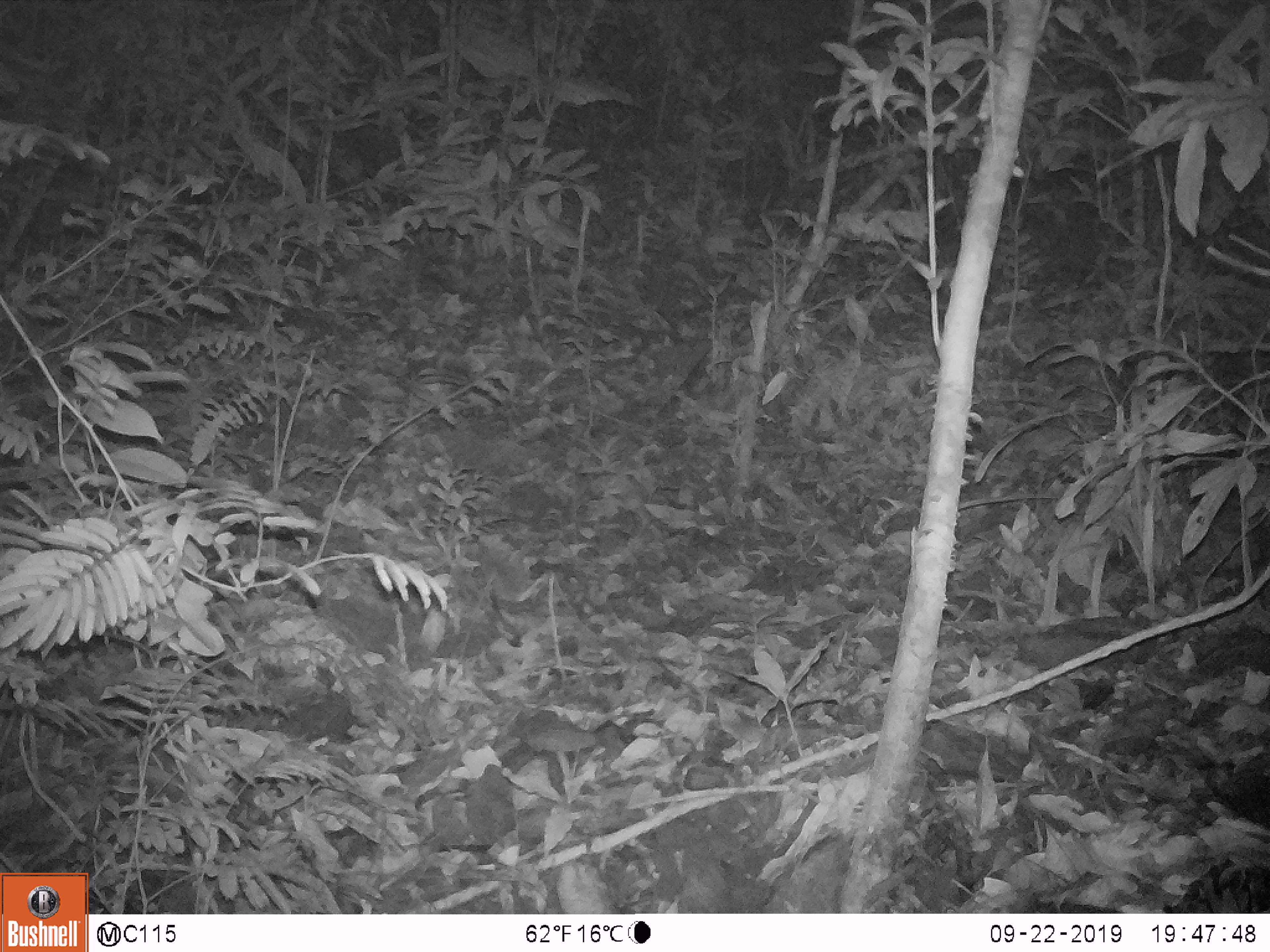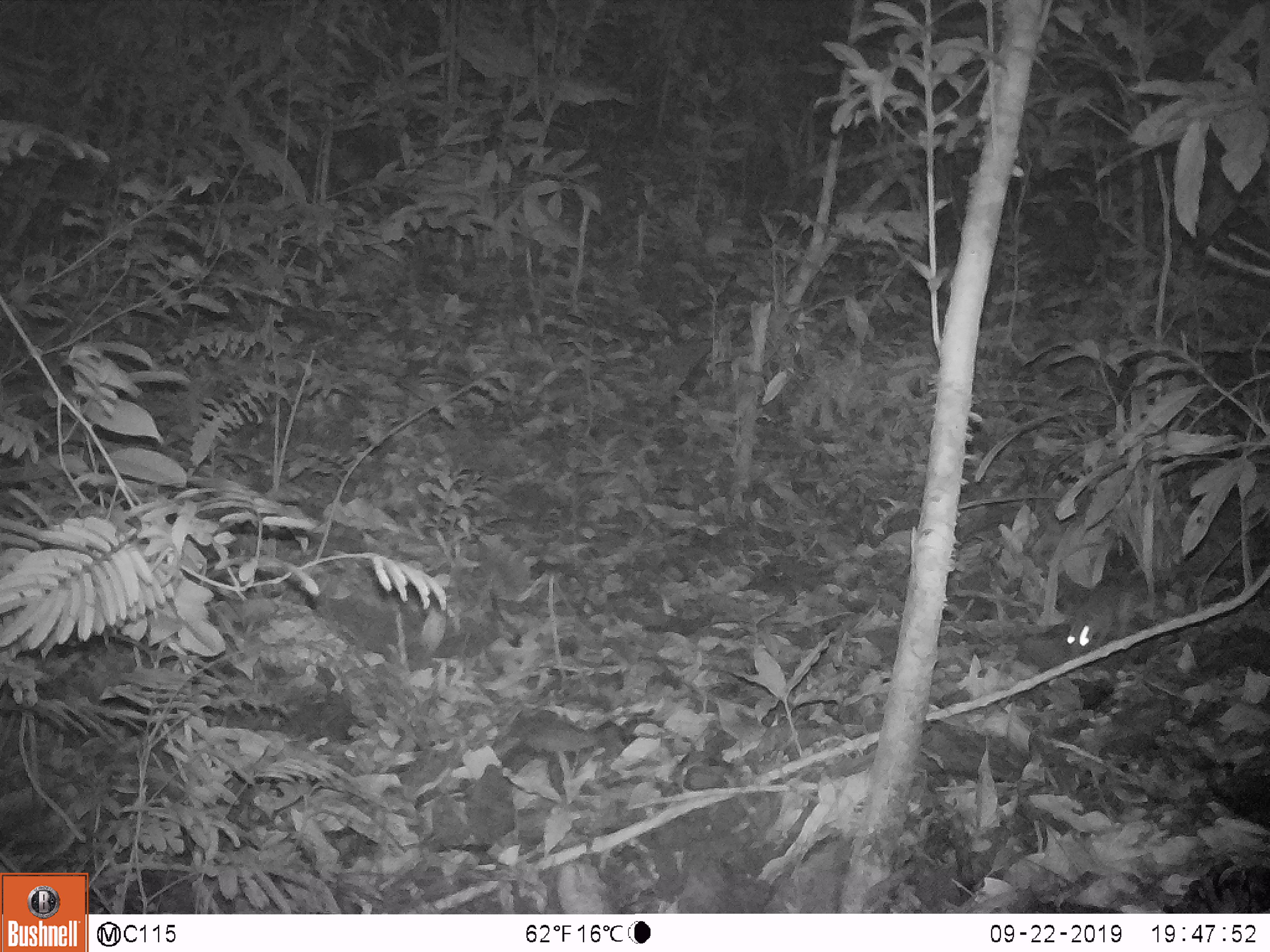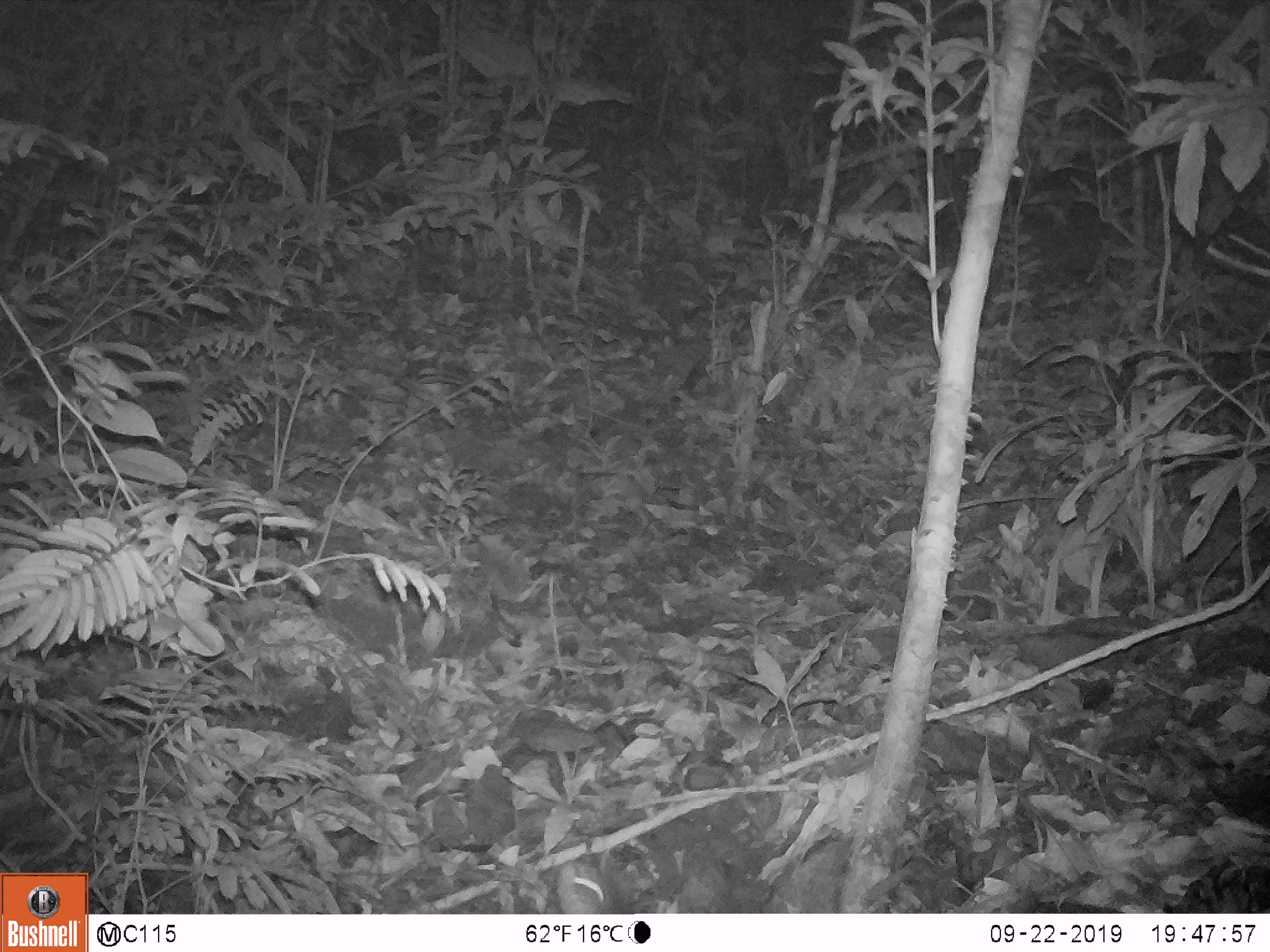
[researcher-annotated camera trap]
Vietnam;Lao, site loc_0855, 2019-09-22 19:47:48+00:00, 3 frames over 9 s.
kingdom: Animalia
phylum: Chordata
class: Mammalia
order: Rodentia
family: Muridae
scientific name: Muridae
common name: old-world mice and rats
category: unidentified murid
Unidentified murid (old-world mice and rats) (Muridae). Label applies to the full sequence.